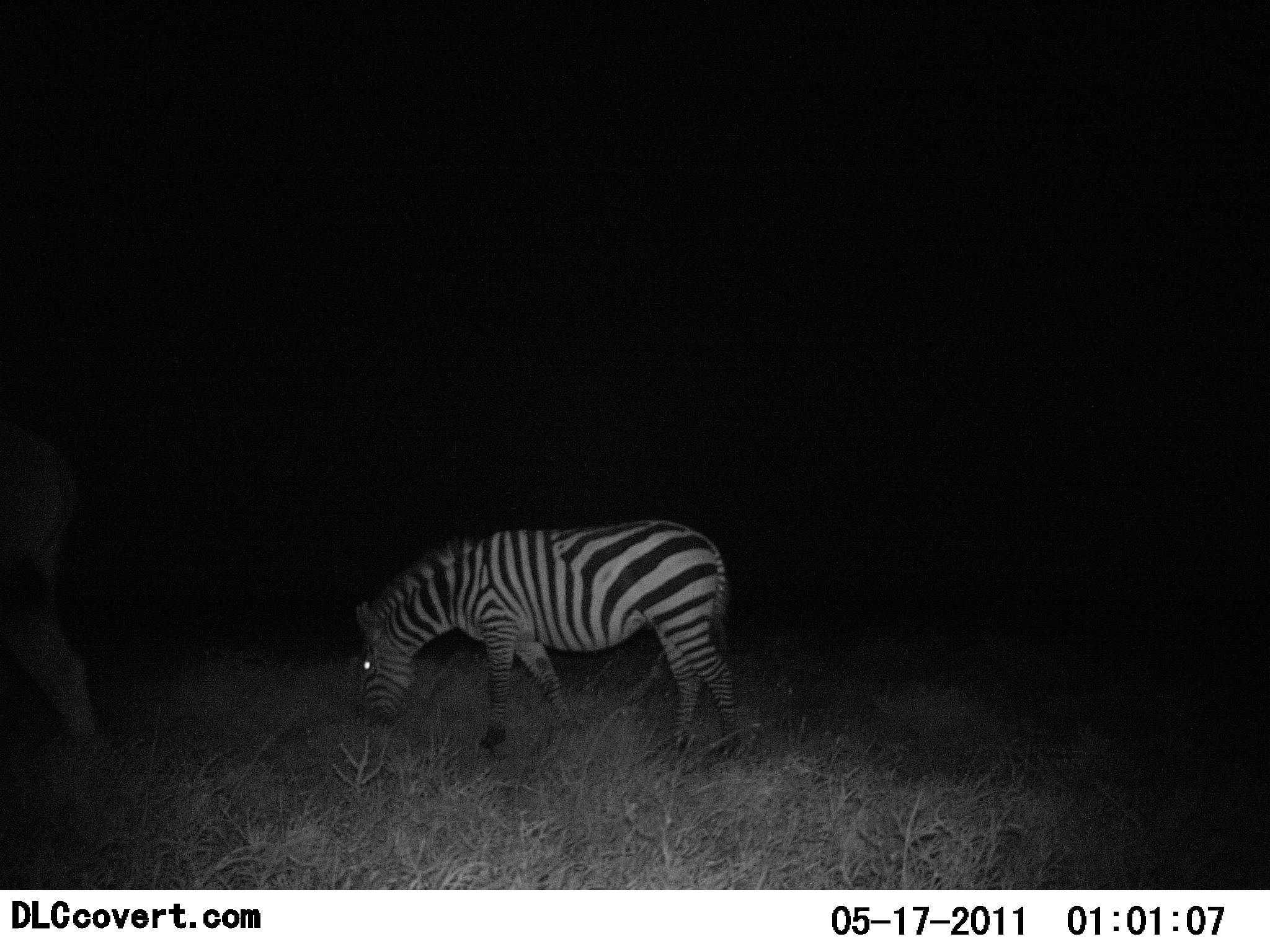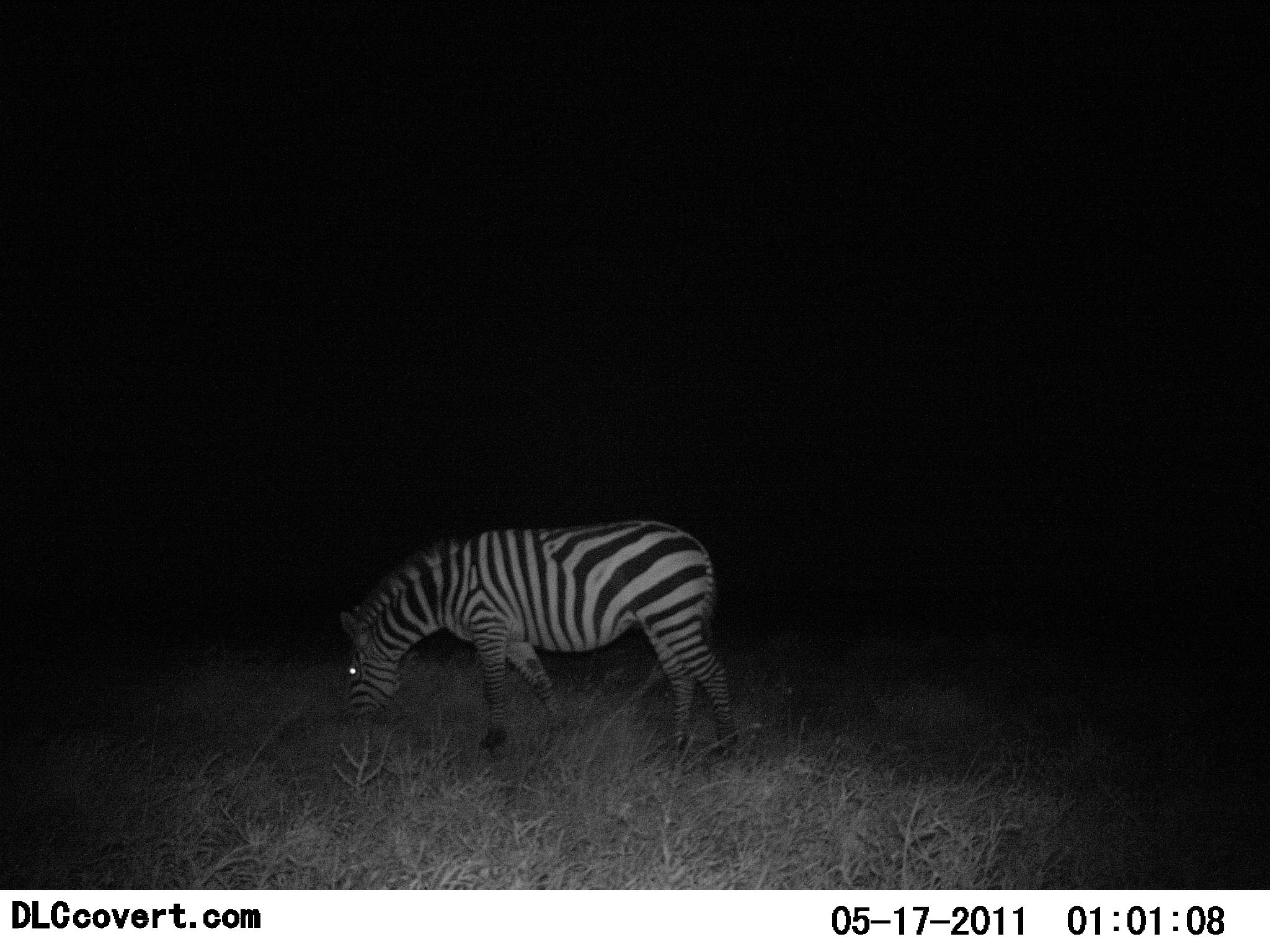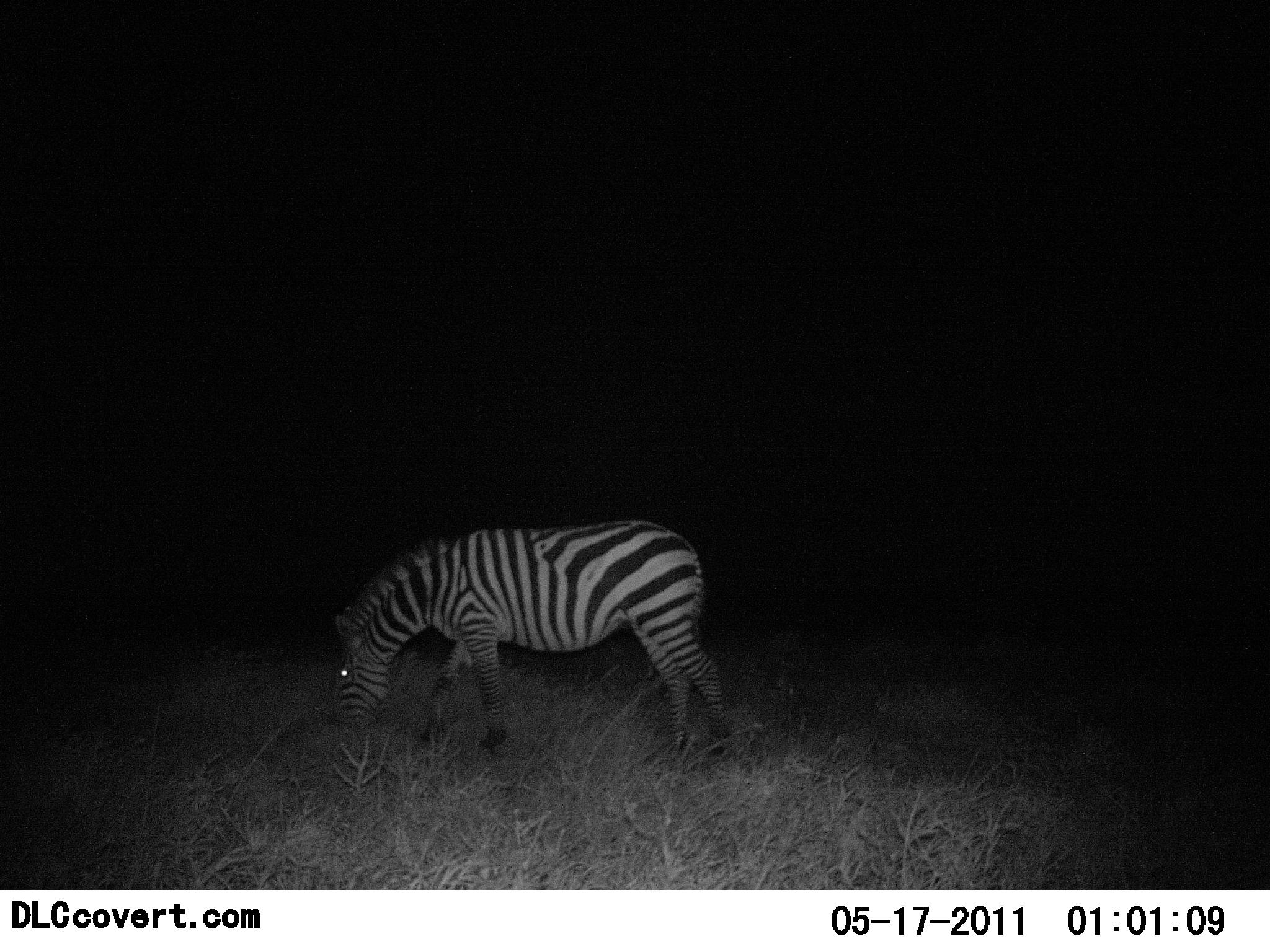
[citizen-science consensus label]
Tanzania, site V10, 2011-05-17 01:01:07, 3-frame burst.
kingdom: Animalia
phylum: Chordata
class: Mammalia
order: Perissodactyla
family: Equidae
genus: Equus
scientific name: Equus quagga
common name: plains zebra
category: zebra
Zebra (plains zebra) (Equus quagga), count 1. Behavior (volunteer vote fractions): standing 8%, resting 8%, moving 17%, interacting 0%. Young present (vote fraction): 8%. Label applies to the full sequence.